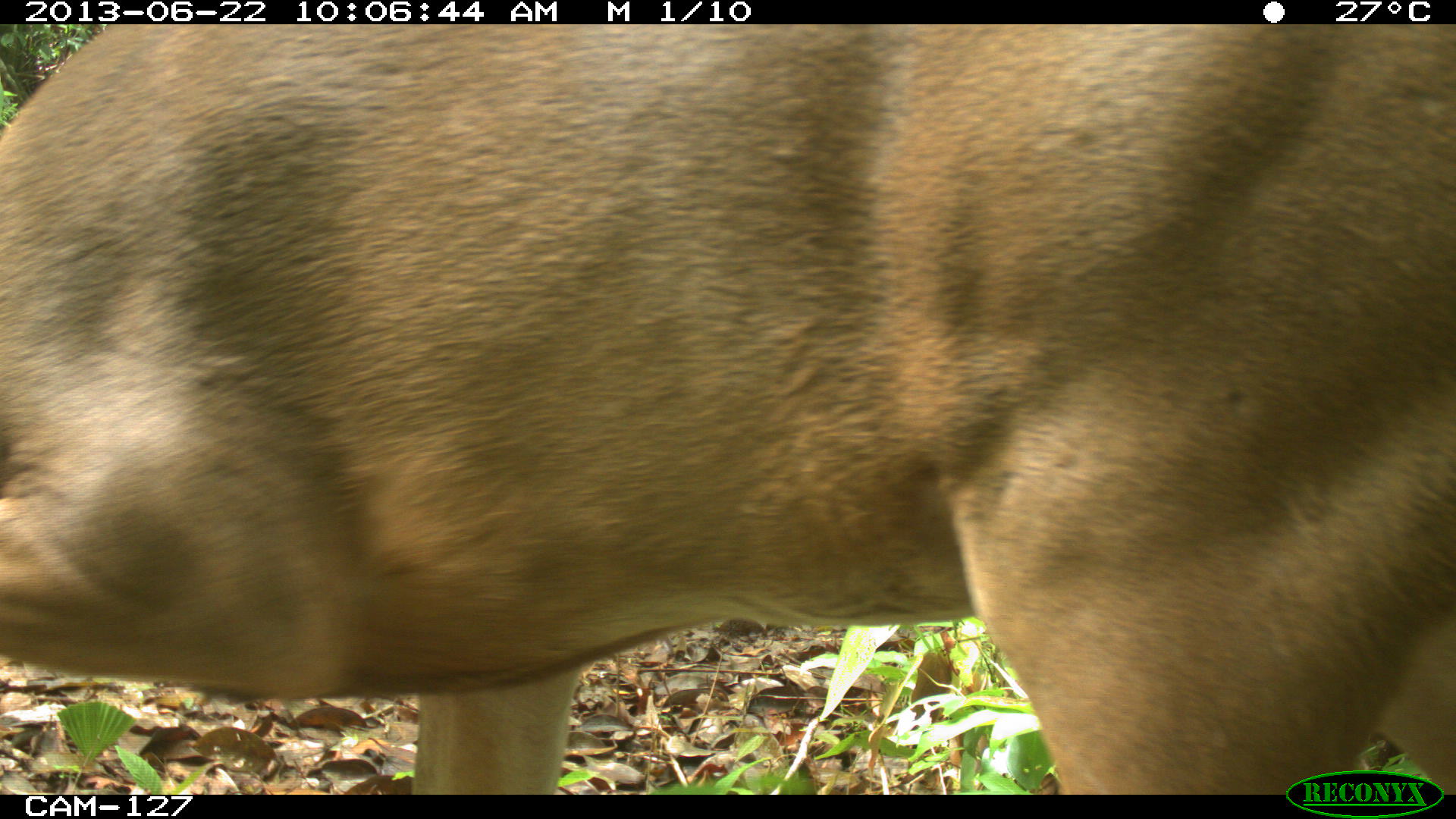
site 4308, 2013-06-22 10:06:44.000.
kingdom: Animalia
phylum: Chordata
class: Mammalia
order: Artiodactyla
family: Cervidae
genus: Odocoileus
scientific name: Odocoileus virginianus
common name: white-tailed deer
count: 1